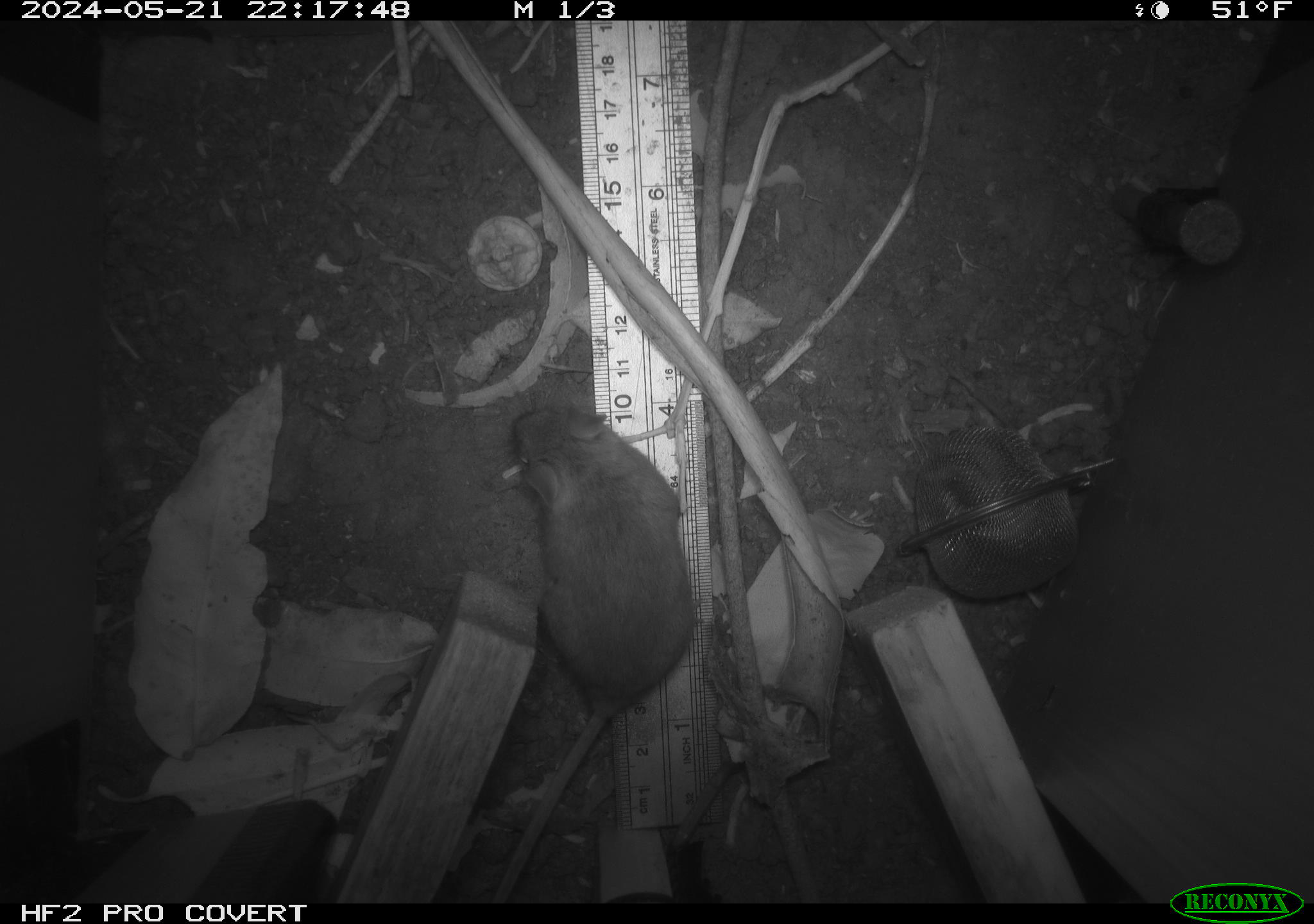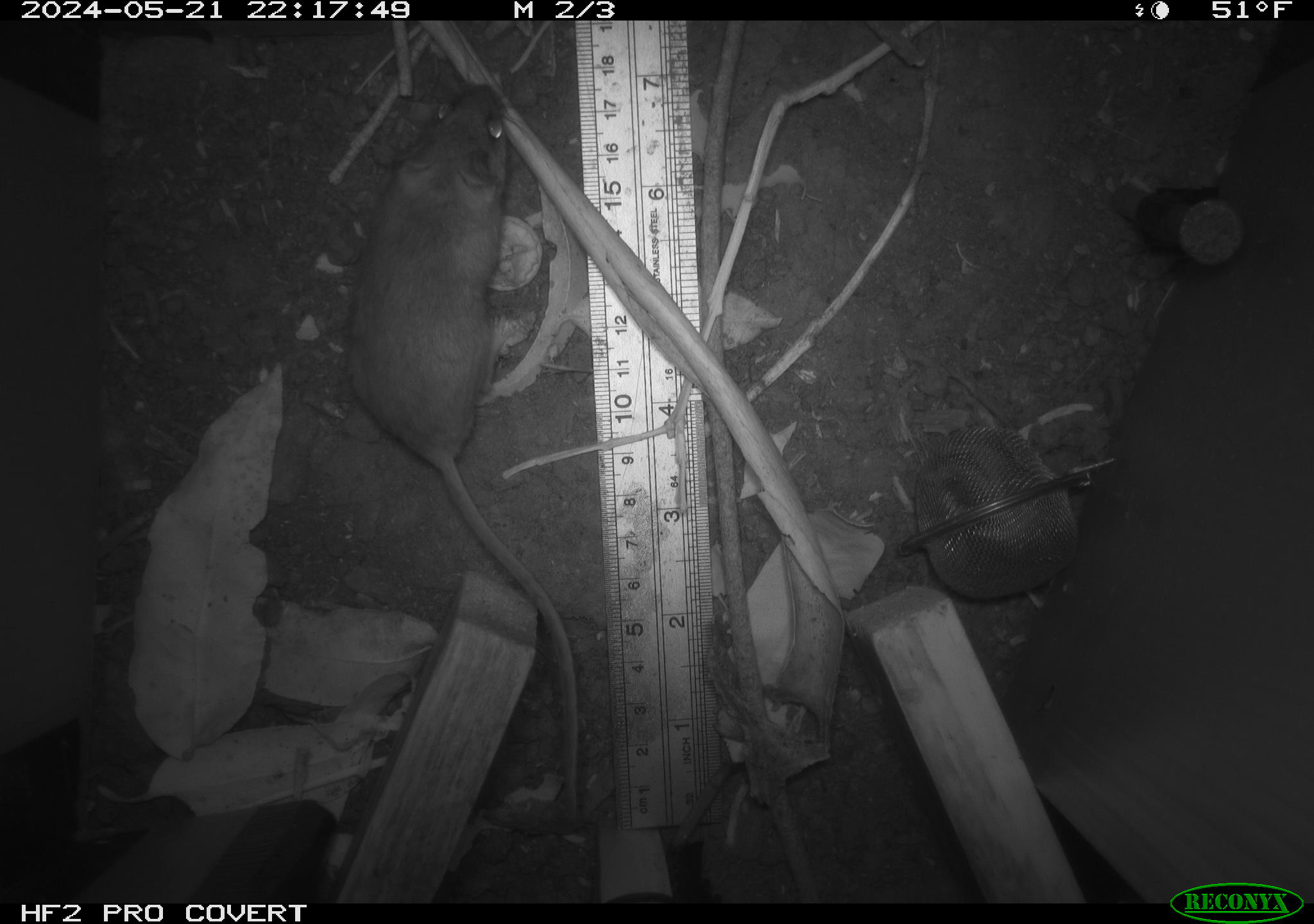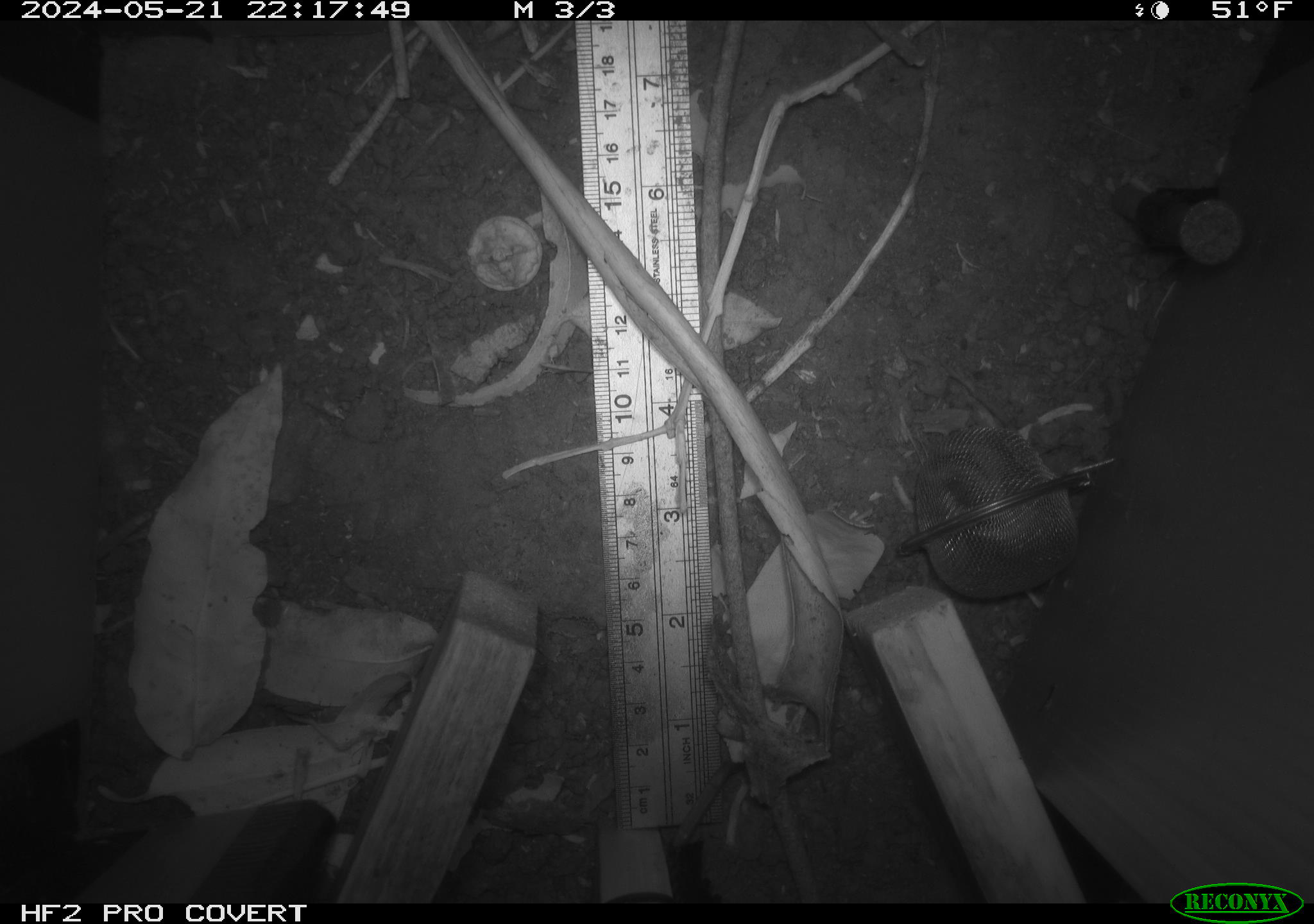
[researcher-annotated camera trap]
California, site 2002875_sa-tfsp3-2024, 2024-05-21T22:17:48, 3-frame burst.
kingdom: Animalia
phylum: Chordata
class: Mammalia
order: Rodentia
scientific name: Rodentia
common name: rodent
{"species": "rodent (Rodentia)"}